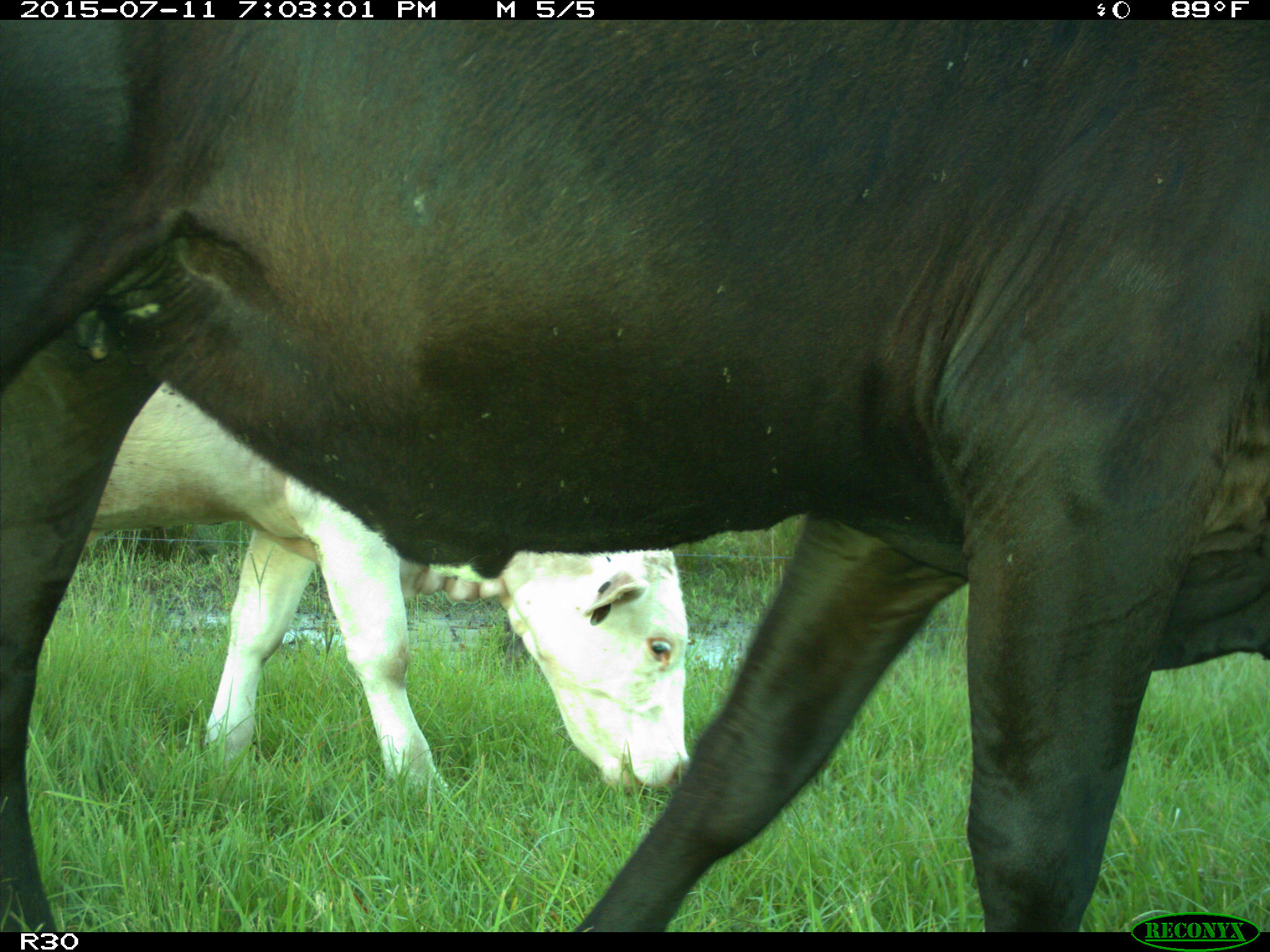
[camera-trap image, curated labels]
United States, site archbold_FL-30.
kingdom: Animalia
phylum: Chordata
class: Mammalia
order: Artiodactyla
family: Bovidae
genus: Bos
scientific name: Bos taurus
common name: domestic cow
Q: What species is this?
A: Bos taurus (domestic cow).